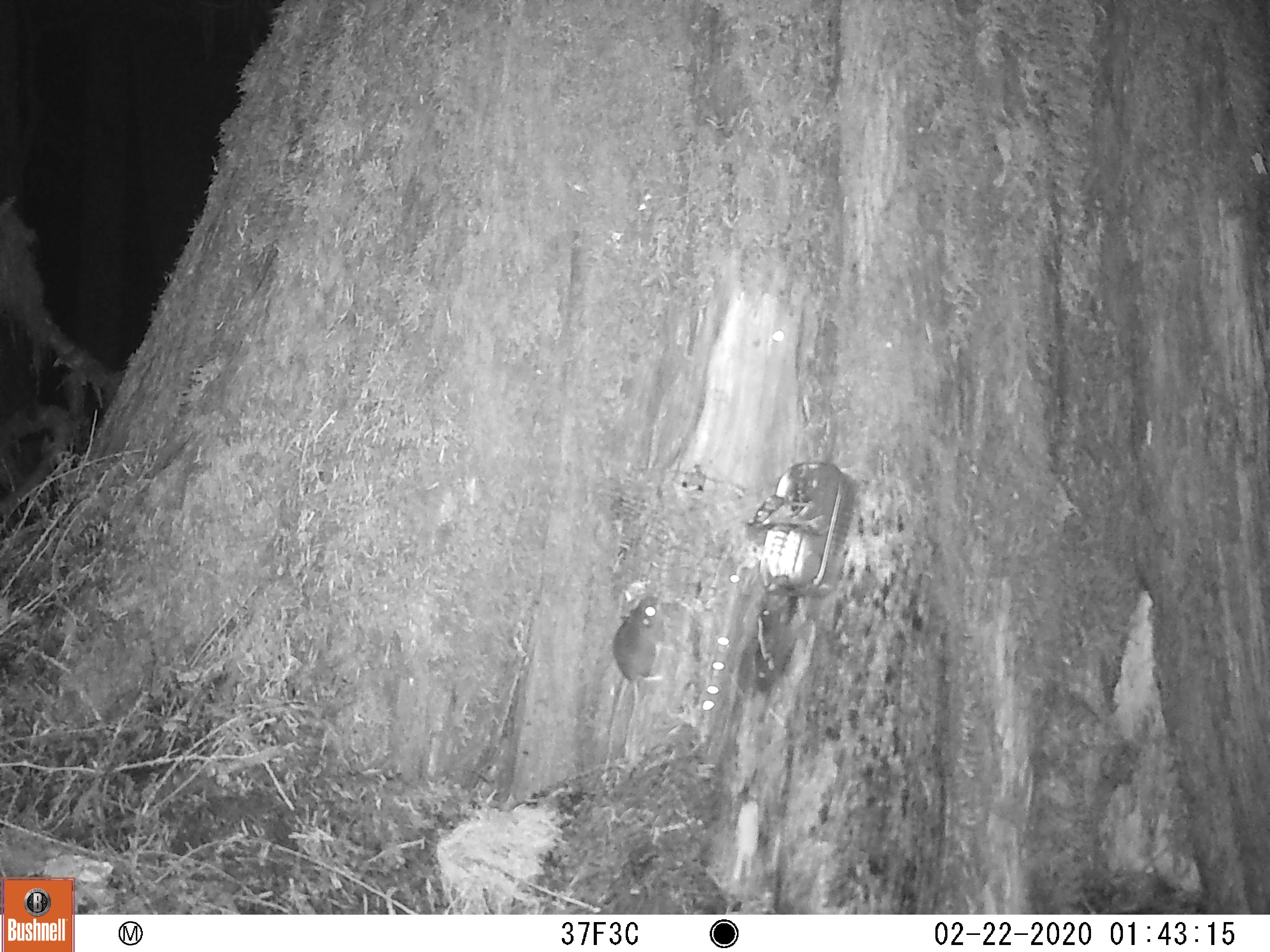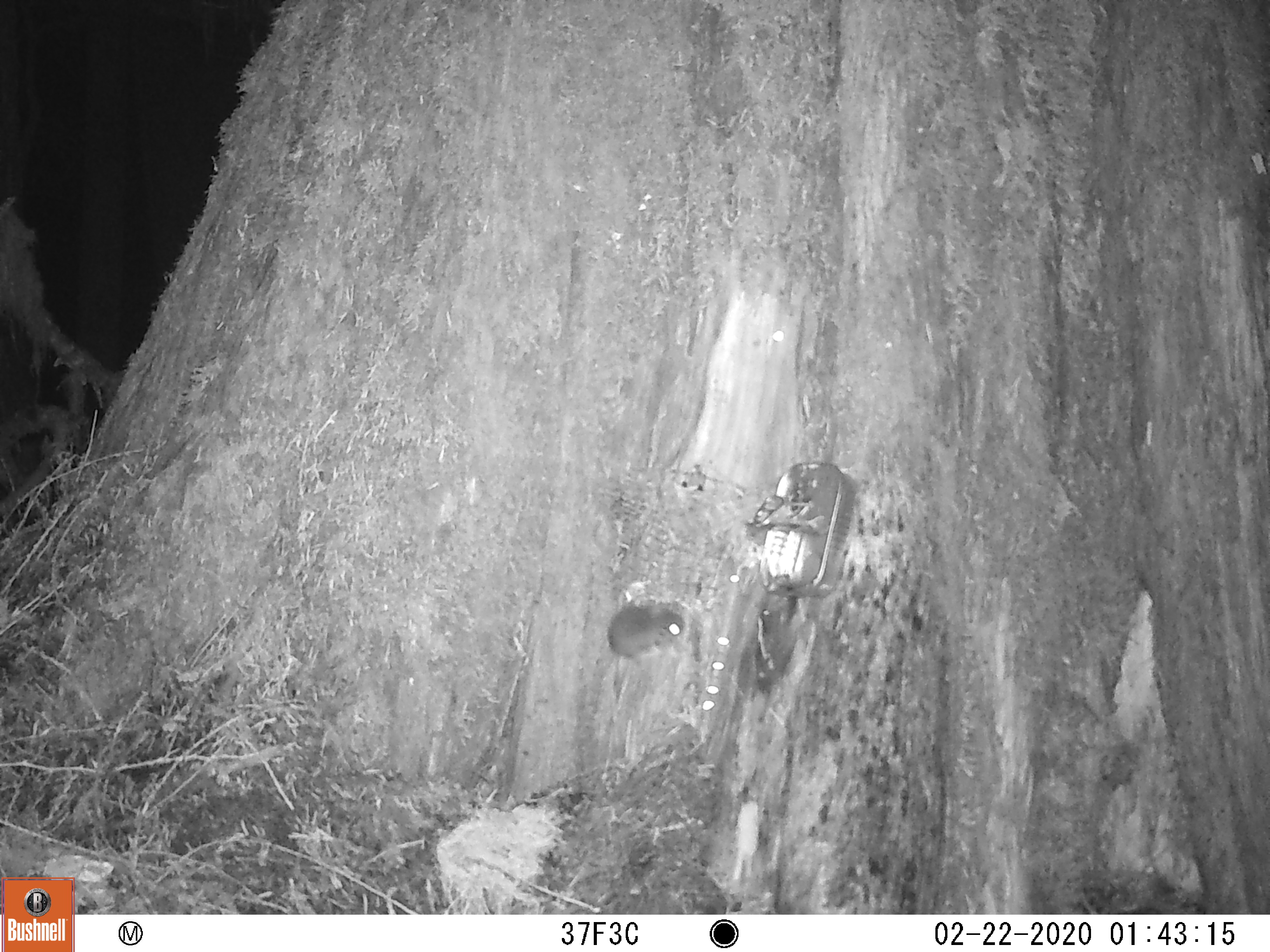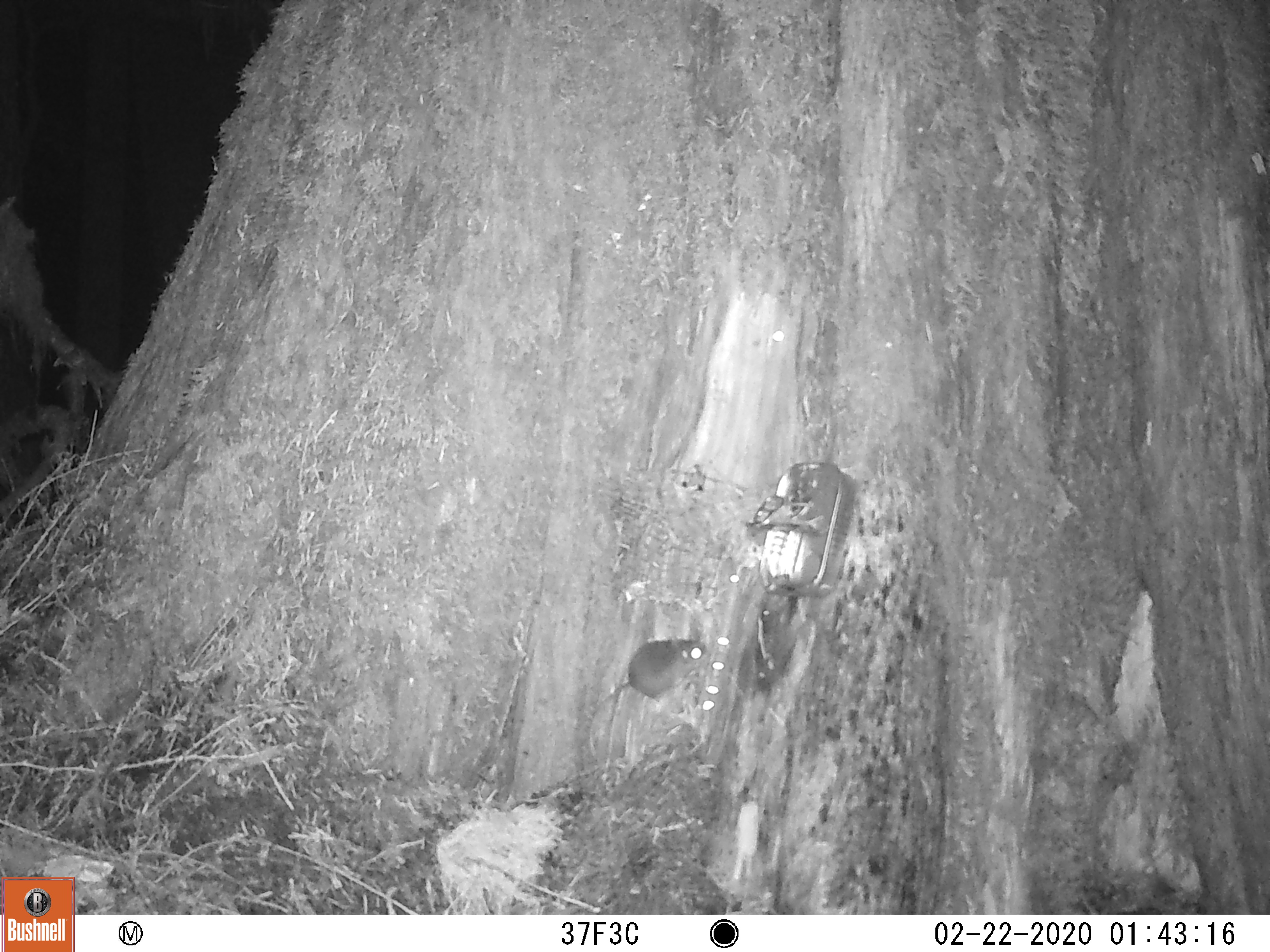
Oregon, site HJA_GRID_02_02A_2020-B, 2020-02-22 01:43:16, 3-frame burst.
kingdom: Animalia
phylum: Chordata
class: Mammalia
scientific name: Mammalia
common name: small mammal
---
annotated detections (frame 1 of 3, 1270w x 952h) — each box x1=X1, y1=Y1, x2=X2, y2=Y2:
small mammal: x1=583, y1=574, x2=695, y2=767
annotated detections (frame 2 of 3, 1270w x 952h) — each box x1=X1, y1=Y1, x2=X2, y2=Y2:
small mammal: x1=583, y1=589, x2=704, y2=737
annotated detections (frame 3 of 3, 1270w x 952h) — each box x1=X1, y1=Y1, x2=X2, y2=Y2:
small mammal: x1=574, y1=609, x2=734, y2=803